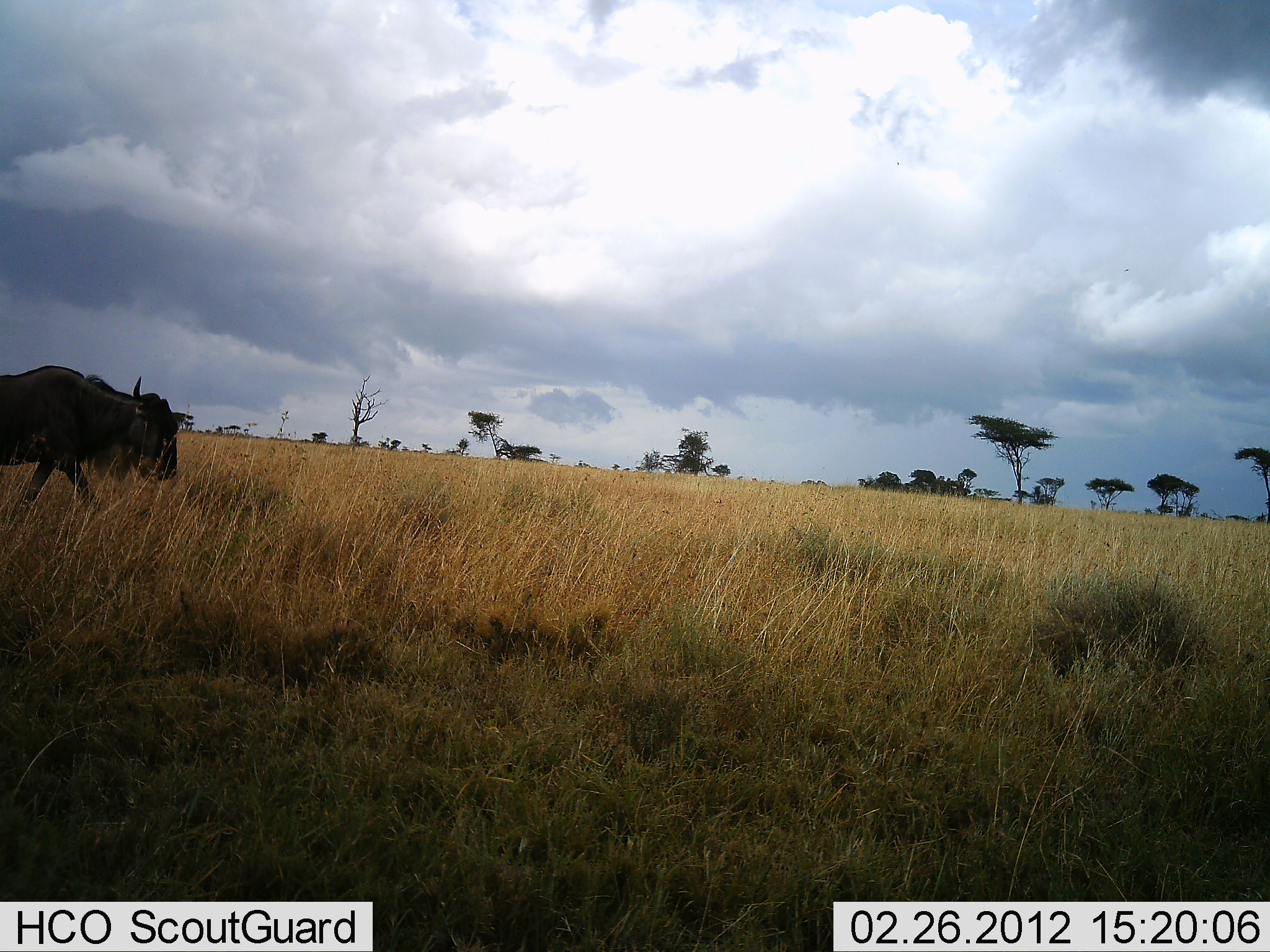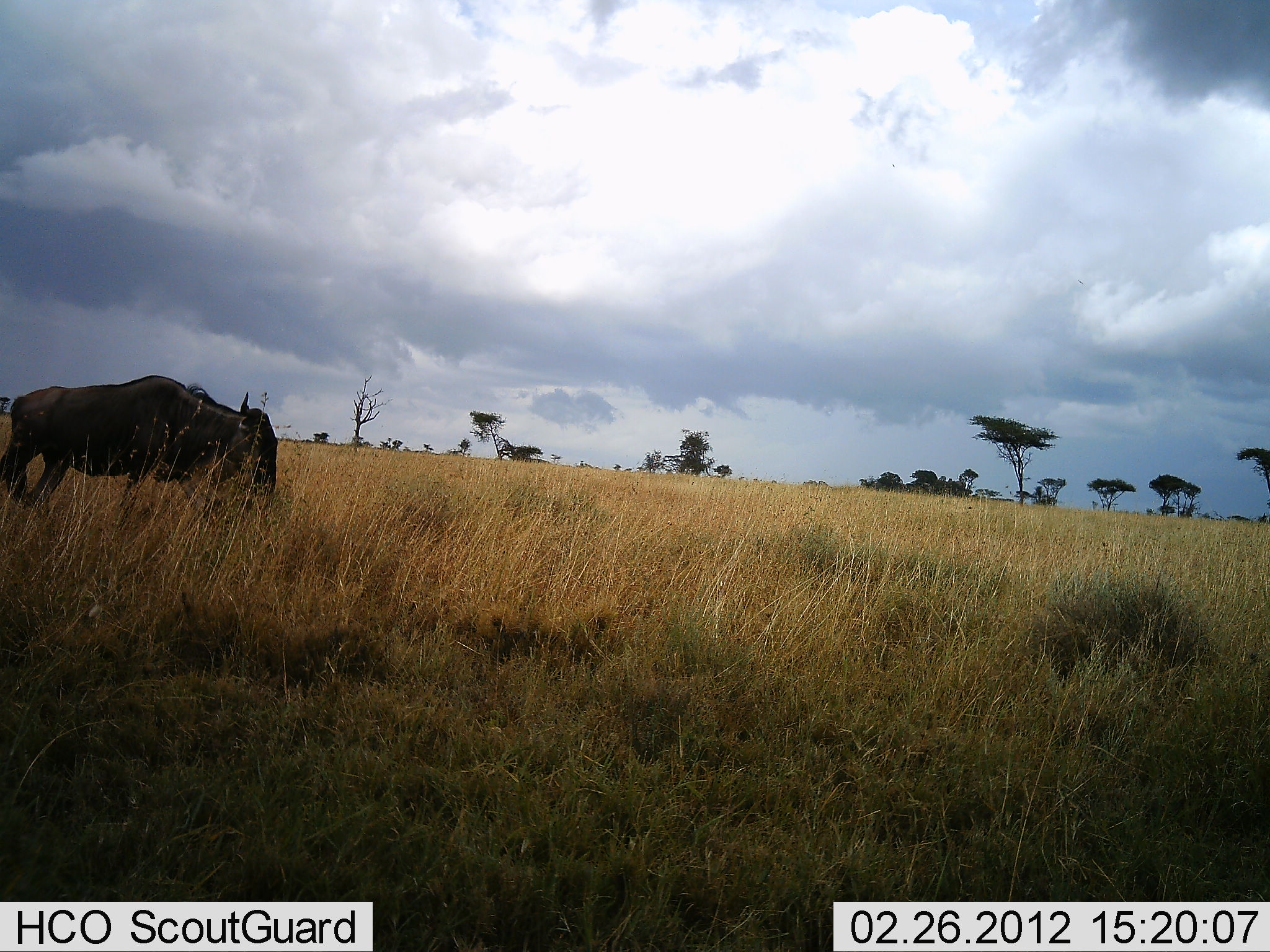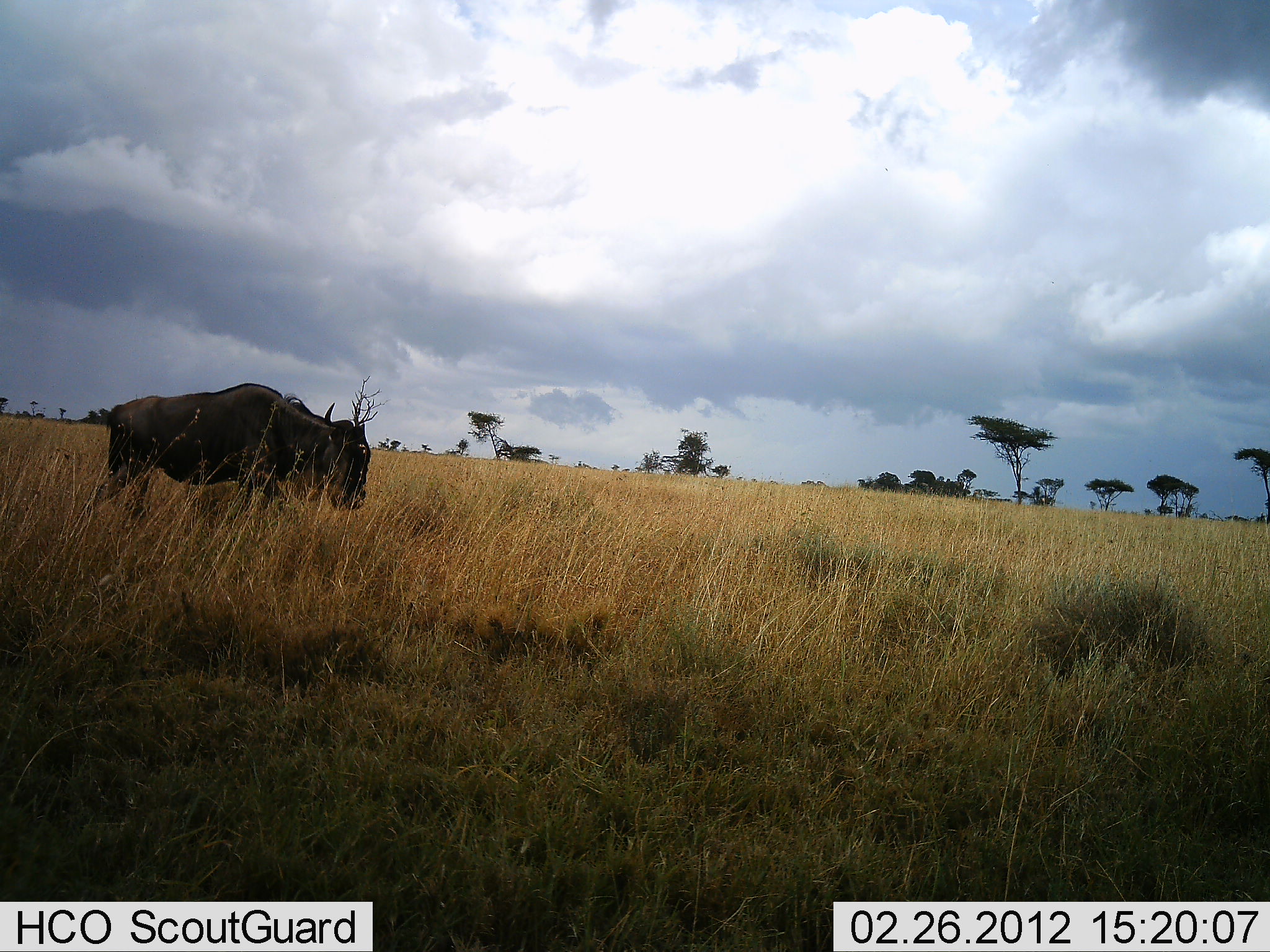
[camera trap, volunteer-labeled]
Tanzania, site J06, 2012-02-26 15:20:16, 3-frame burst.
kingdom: Animalia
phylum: Chordata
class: Mammalia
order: Artiodactyla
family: Bovidae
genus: Connochaetes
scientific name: Connochaetes taurinus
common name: blue wildebeest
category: wildebeest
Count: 1.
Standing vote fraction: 3%.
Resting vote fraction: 0%.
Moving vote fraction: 90%.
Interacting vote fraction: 0%.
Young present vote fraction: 0%.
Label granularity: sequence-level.